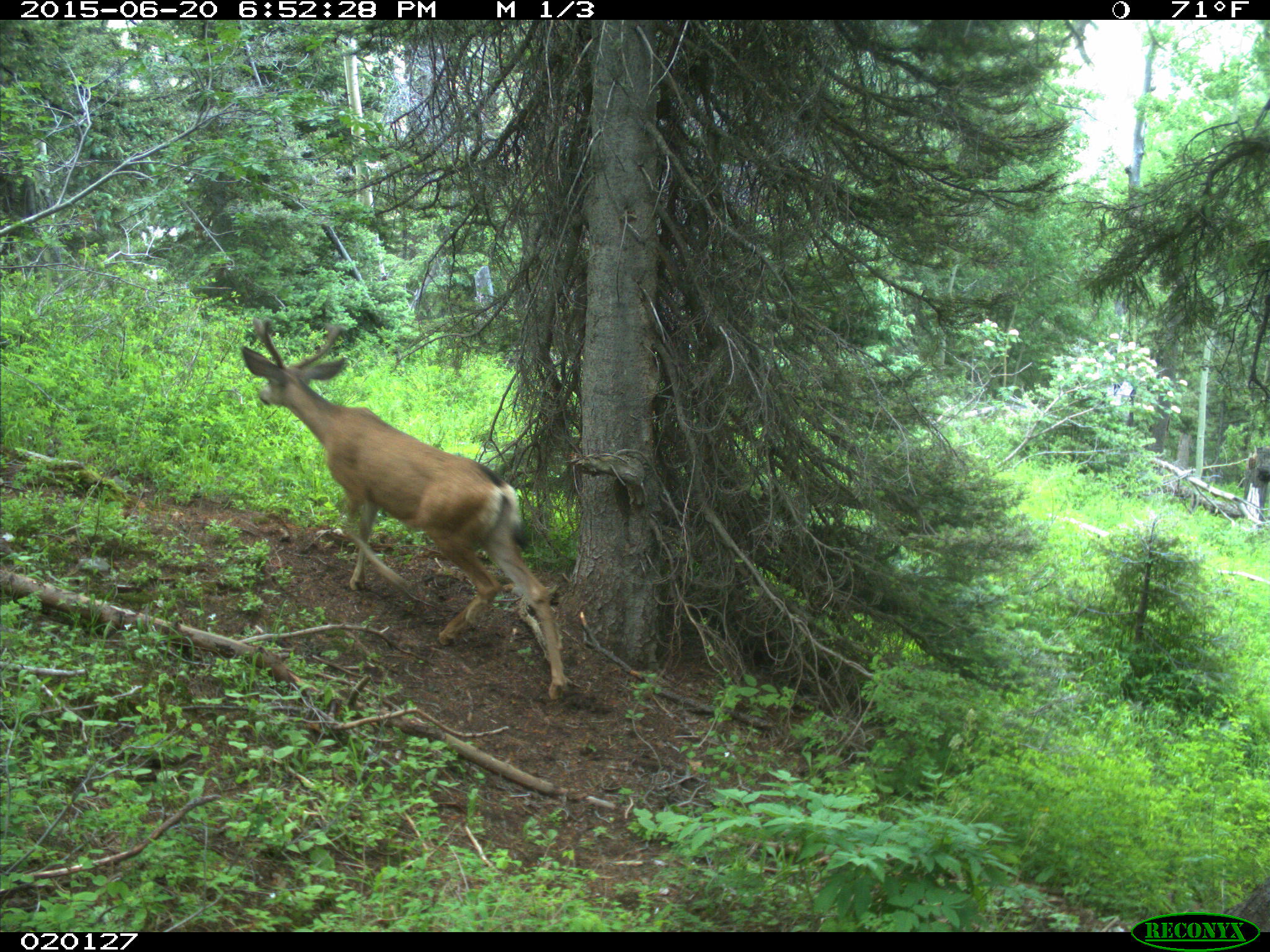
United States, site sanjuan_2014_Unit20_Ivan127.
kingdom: Animalia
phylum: Chordata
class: Mammalia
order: Artiodactyla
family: Cervidae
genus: Odocoileus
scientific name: Odocoileus hemionus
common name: mule deer